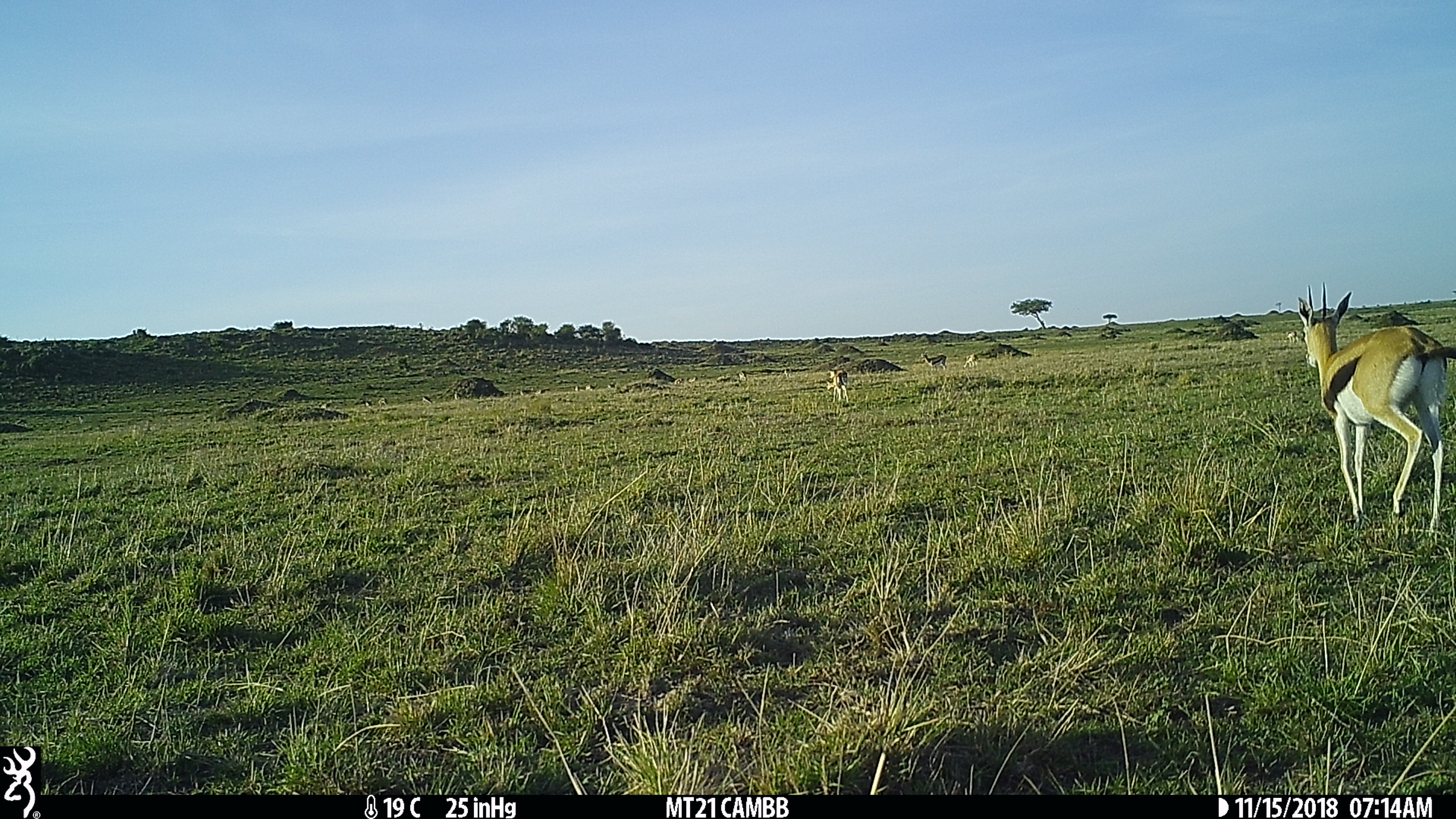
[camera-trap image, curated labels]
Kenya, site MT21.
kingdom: Animalia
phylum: Chordata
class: Mammalia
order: Artiodactyla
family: Bovidae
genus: Eudorcas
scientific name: Eudorcas thomsonii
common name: thomon's gazelle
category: gazelle thomsons